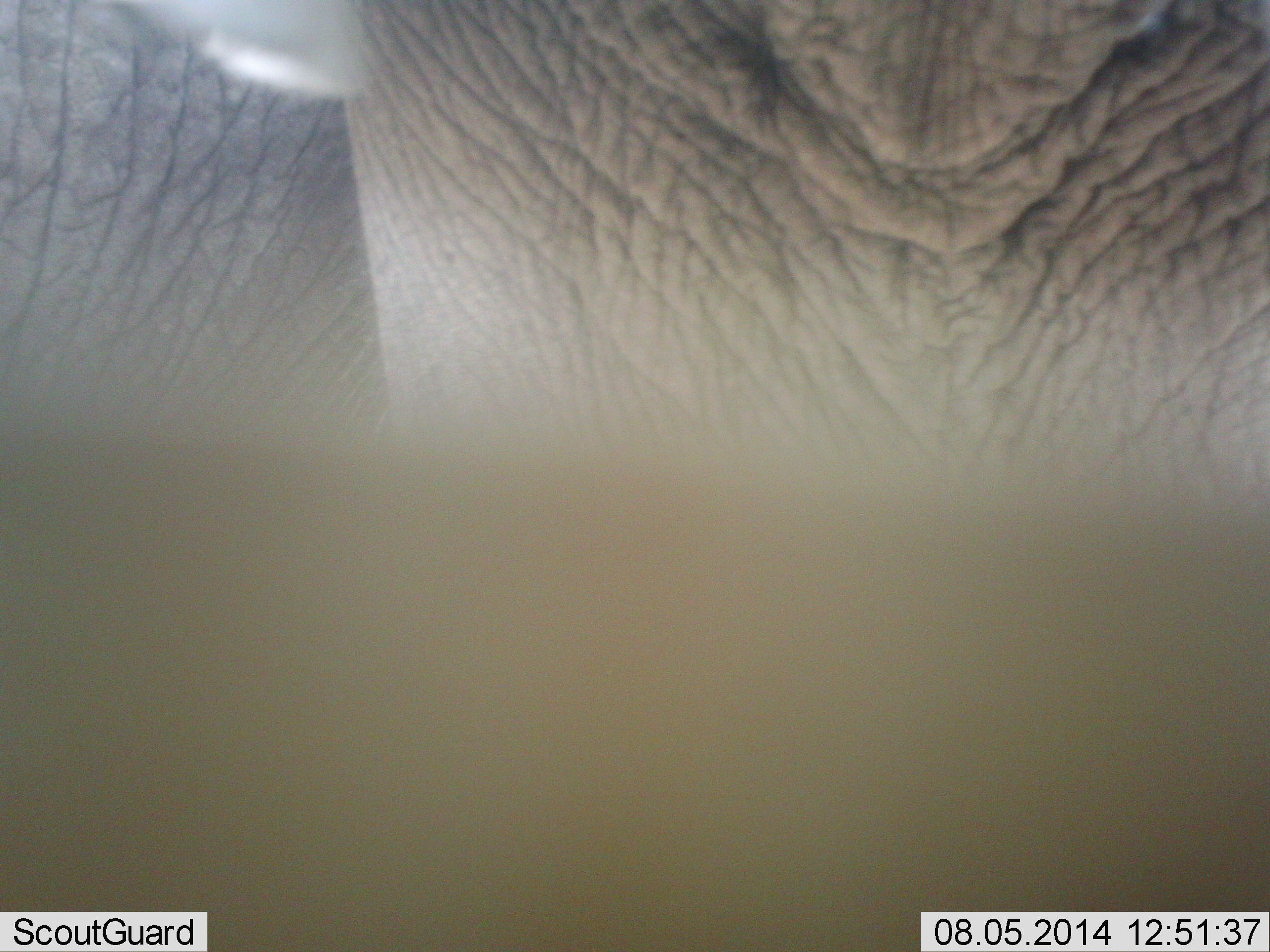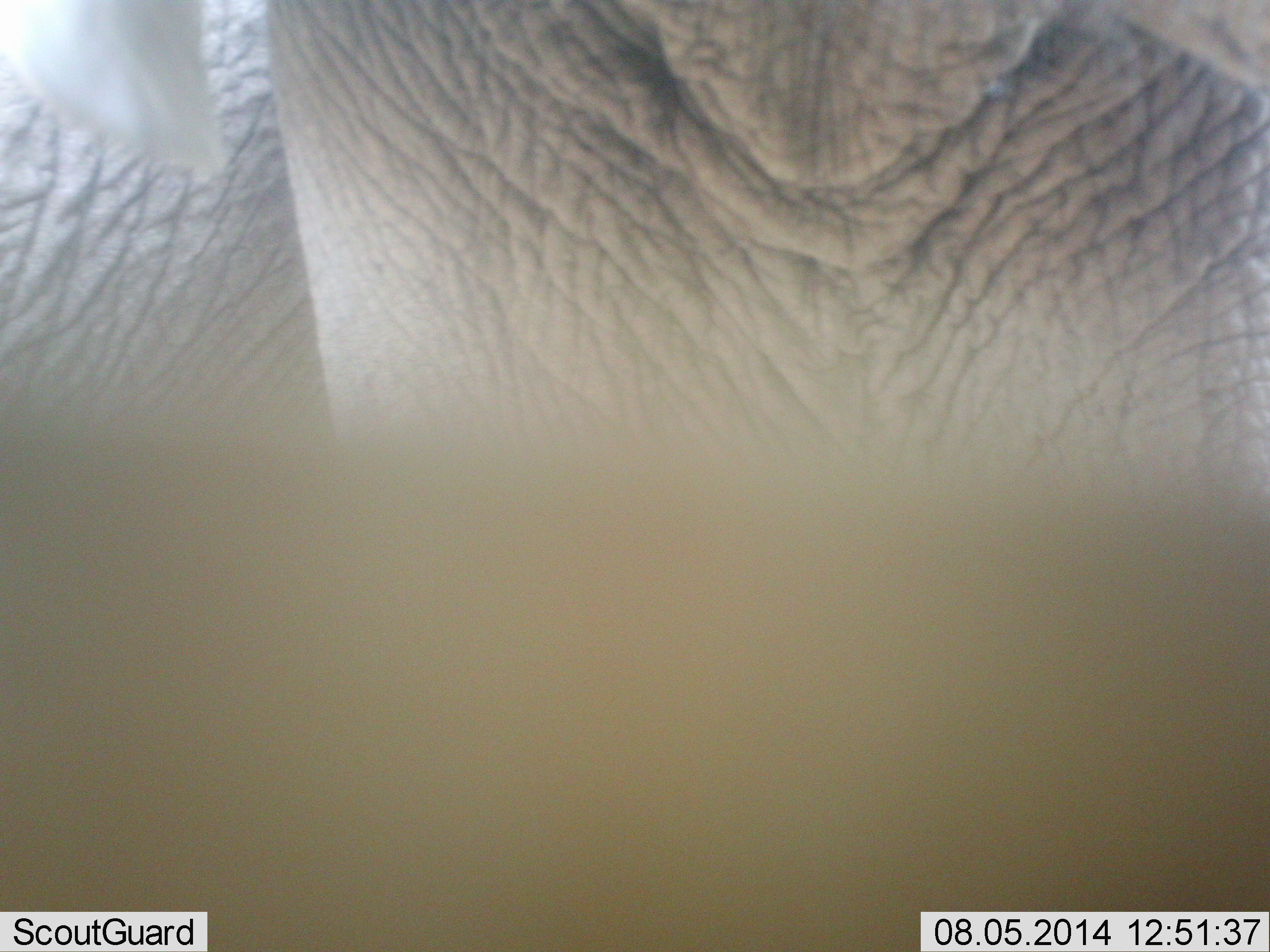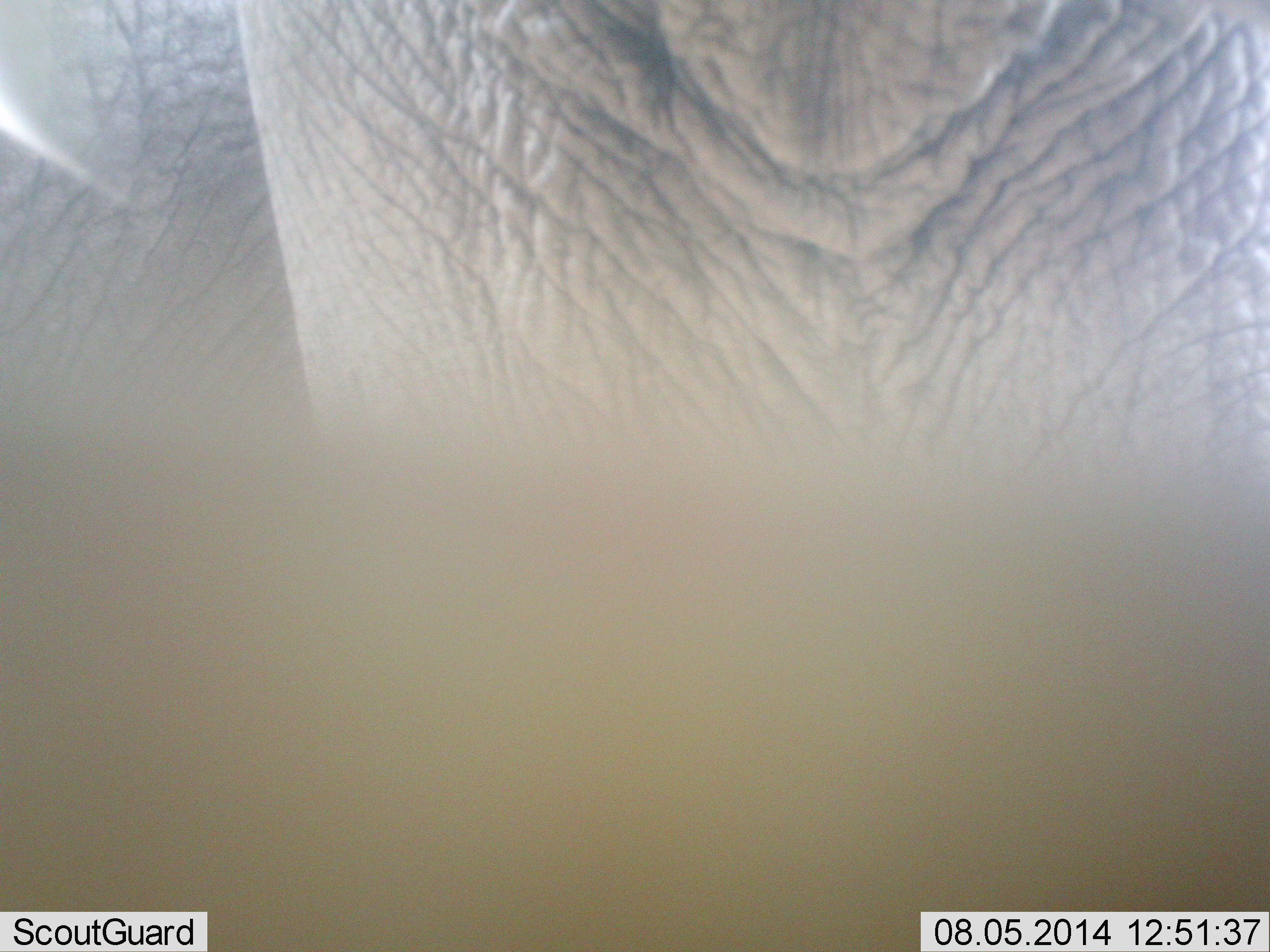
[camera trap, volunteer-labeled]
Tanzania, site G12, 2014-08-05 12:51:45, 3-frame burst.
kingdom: Animalia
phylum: Chordata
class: Mammalia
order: Proboscidea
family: Elephantidae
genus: Loxodonta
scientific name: Loxodonta africana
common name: african bush elephant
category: elephant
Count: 2.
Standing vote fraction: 90%.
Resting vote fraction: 0%.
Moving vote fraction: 10%.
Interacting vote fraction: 10%.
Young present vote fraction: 10%.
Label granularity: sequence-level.